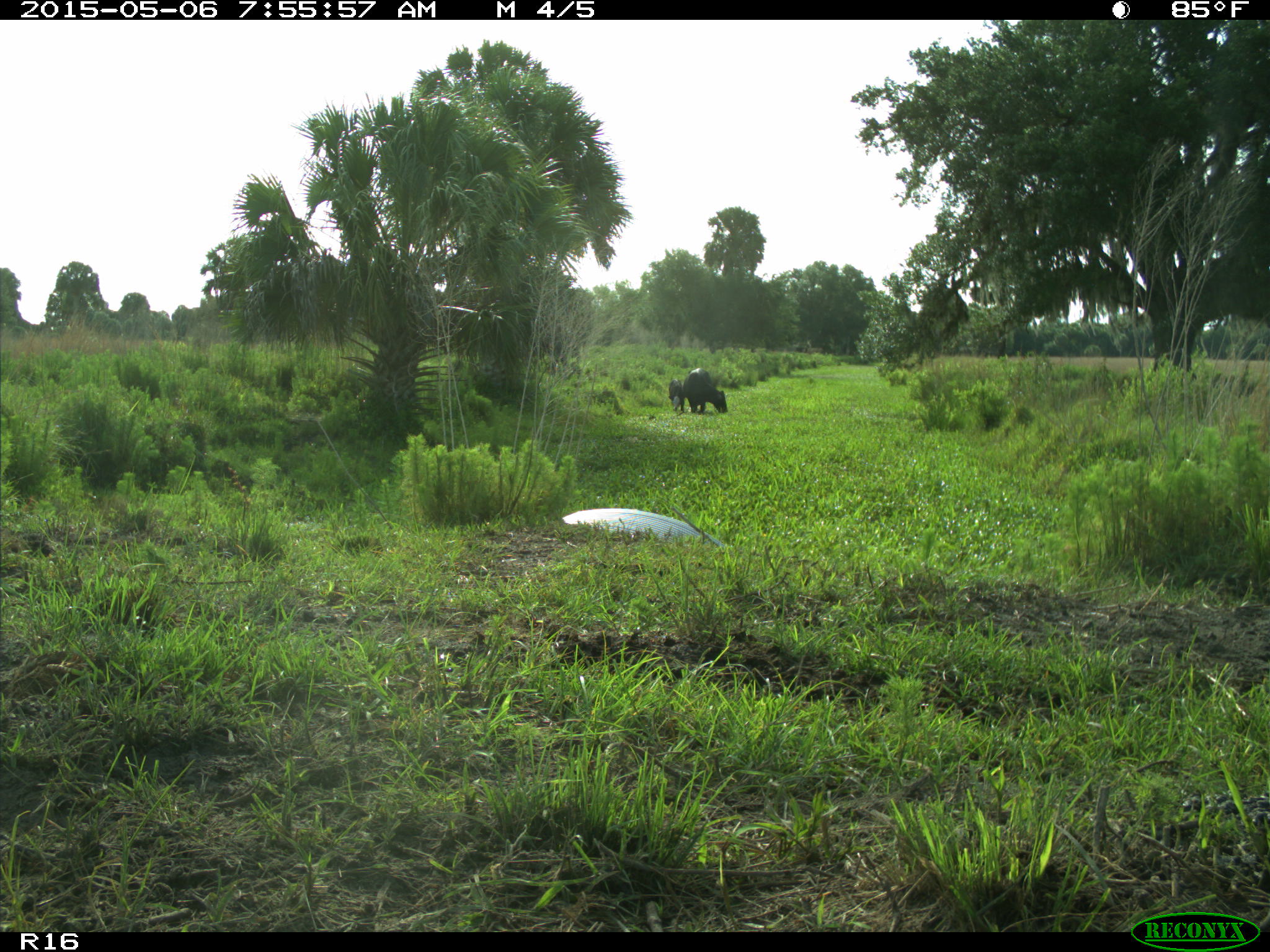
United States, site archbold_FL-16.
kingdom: Animalia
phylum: Chordata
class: Mammalia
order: Artiodactyla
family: Bovidae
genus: Bos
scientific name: Bos taurus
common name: domestic cow